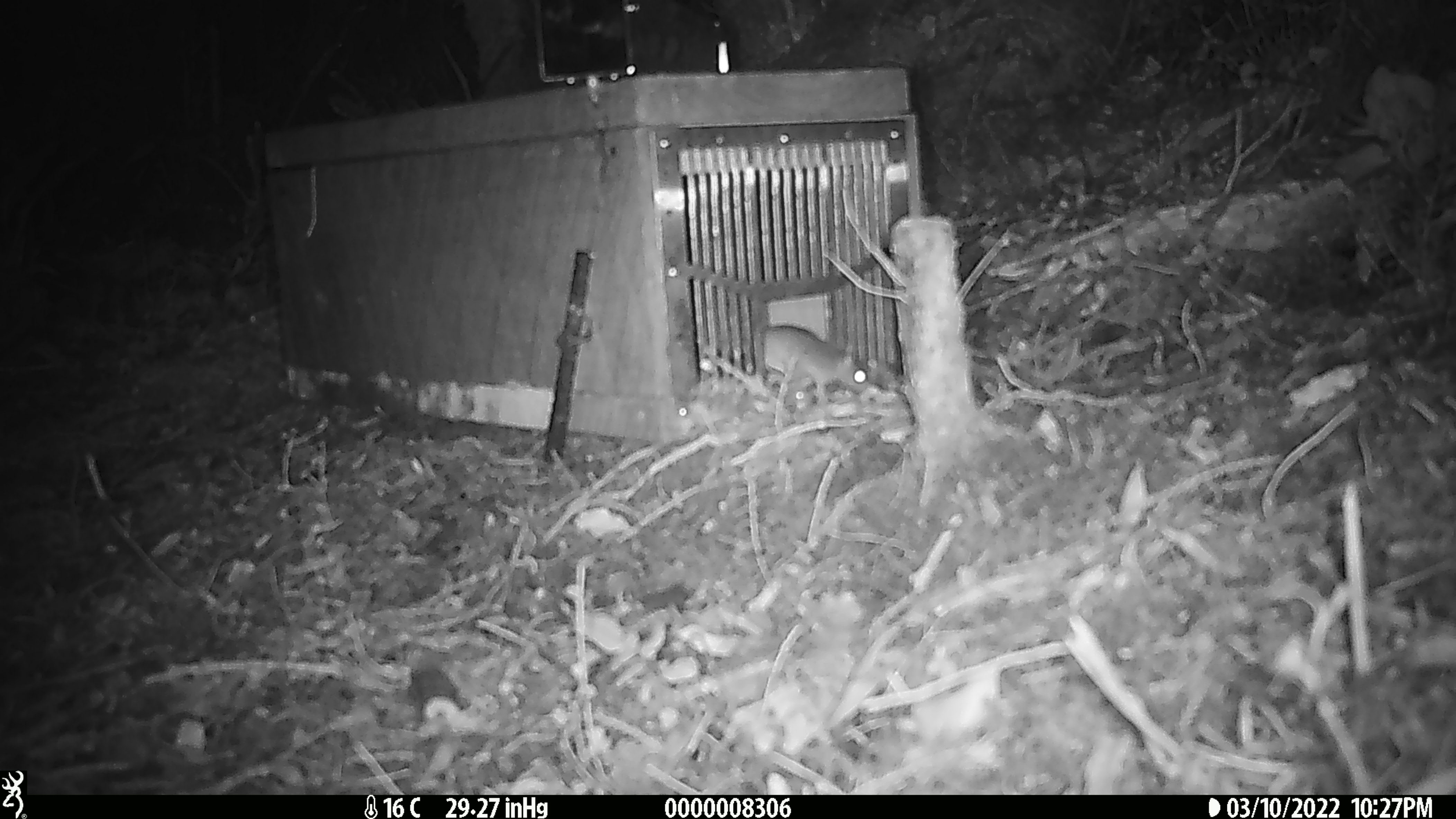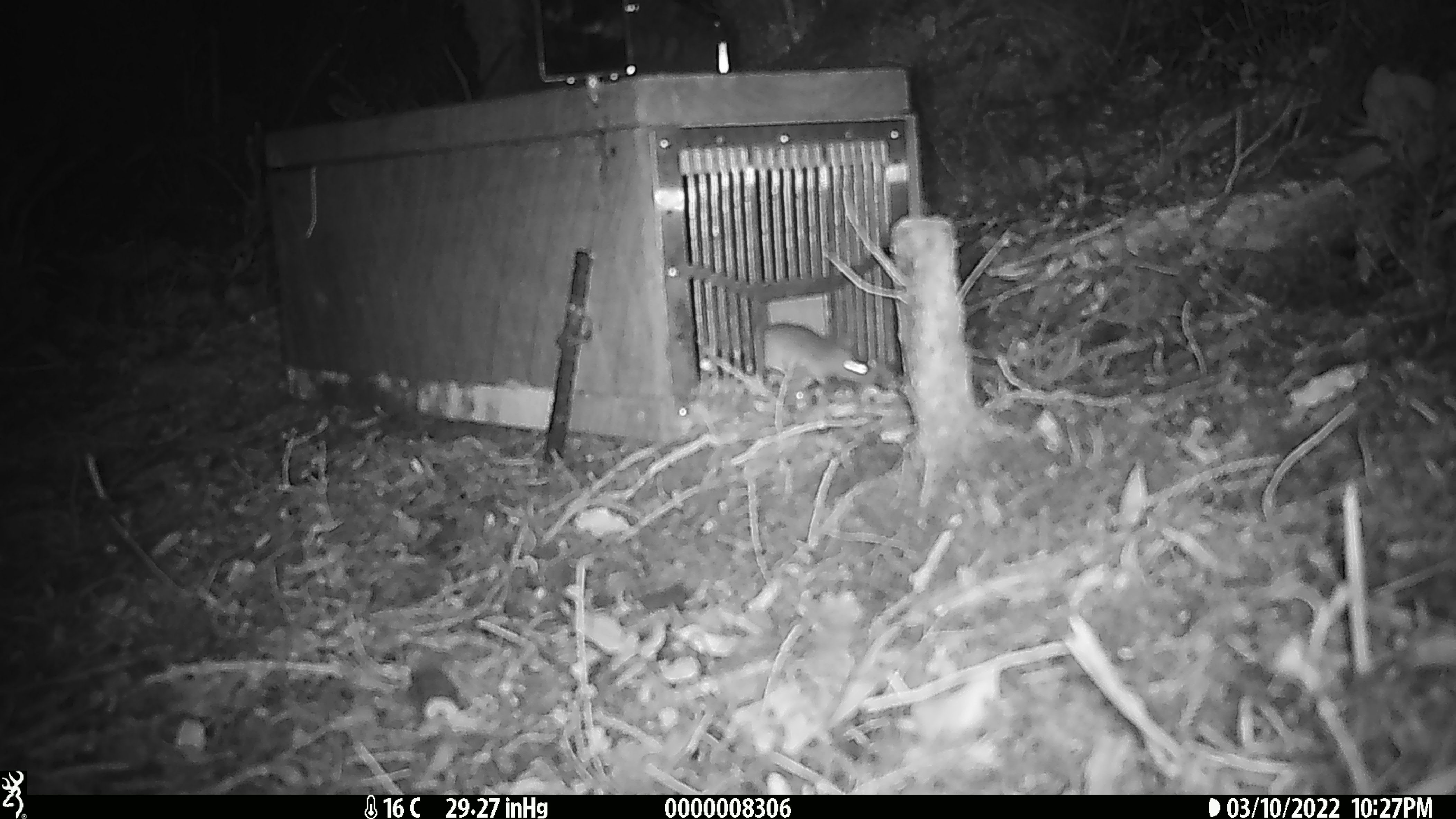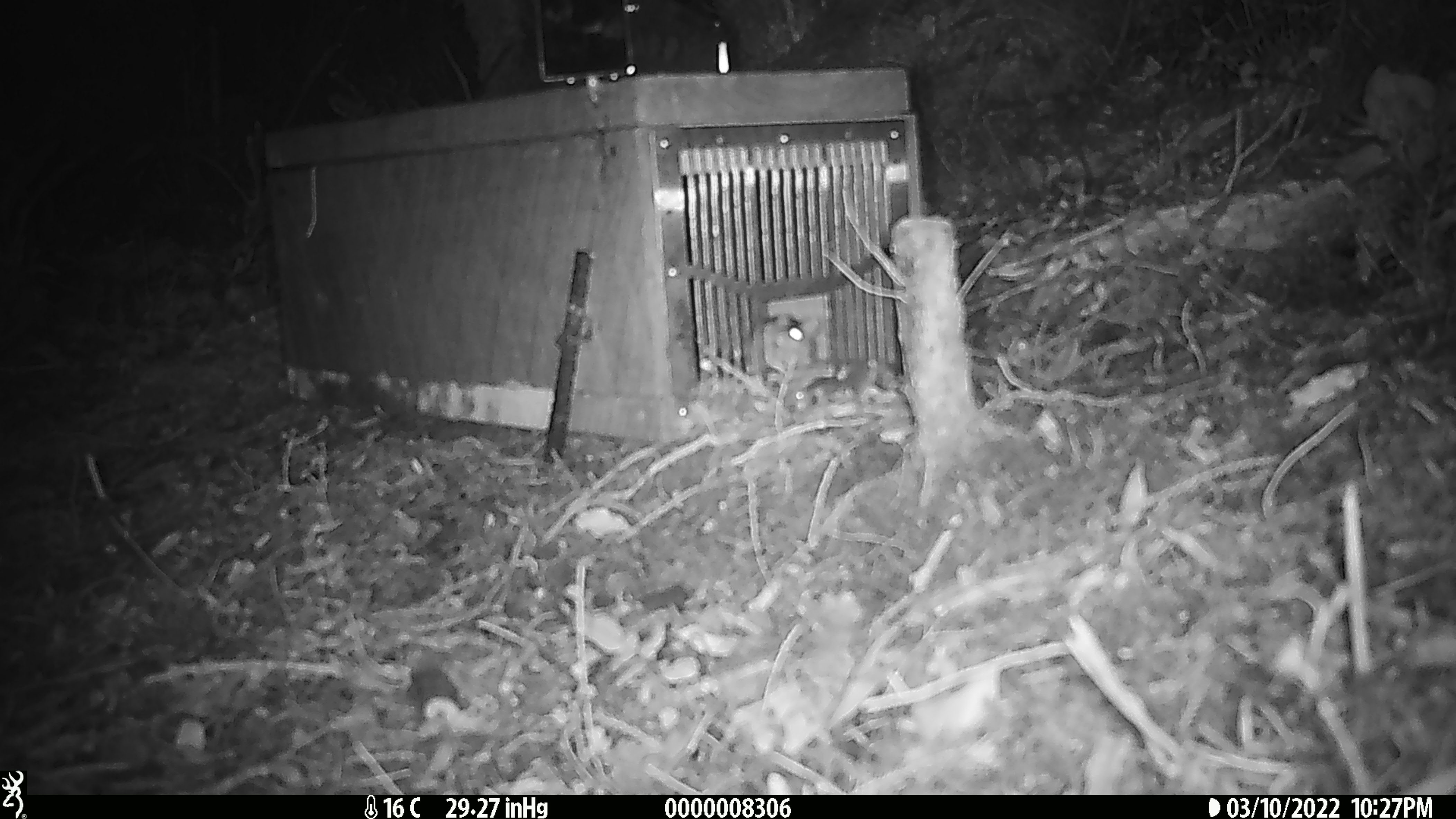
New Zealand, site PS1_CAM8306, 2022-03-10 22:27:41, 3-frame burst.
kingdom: Animalia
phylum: Chordata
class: Mammalia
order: Rodentia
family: Muridae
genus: Mus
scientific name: Mus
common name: mouse